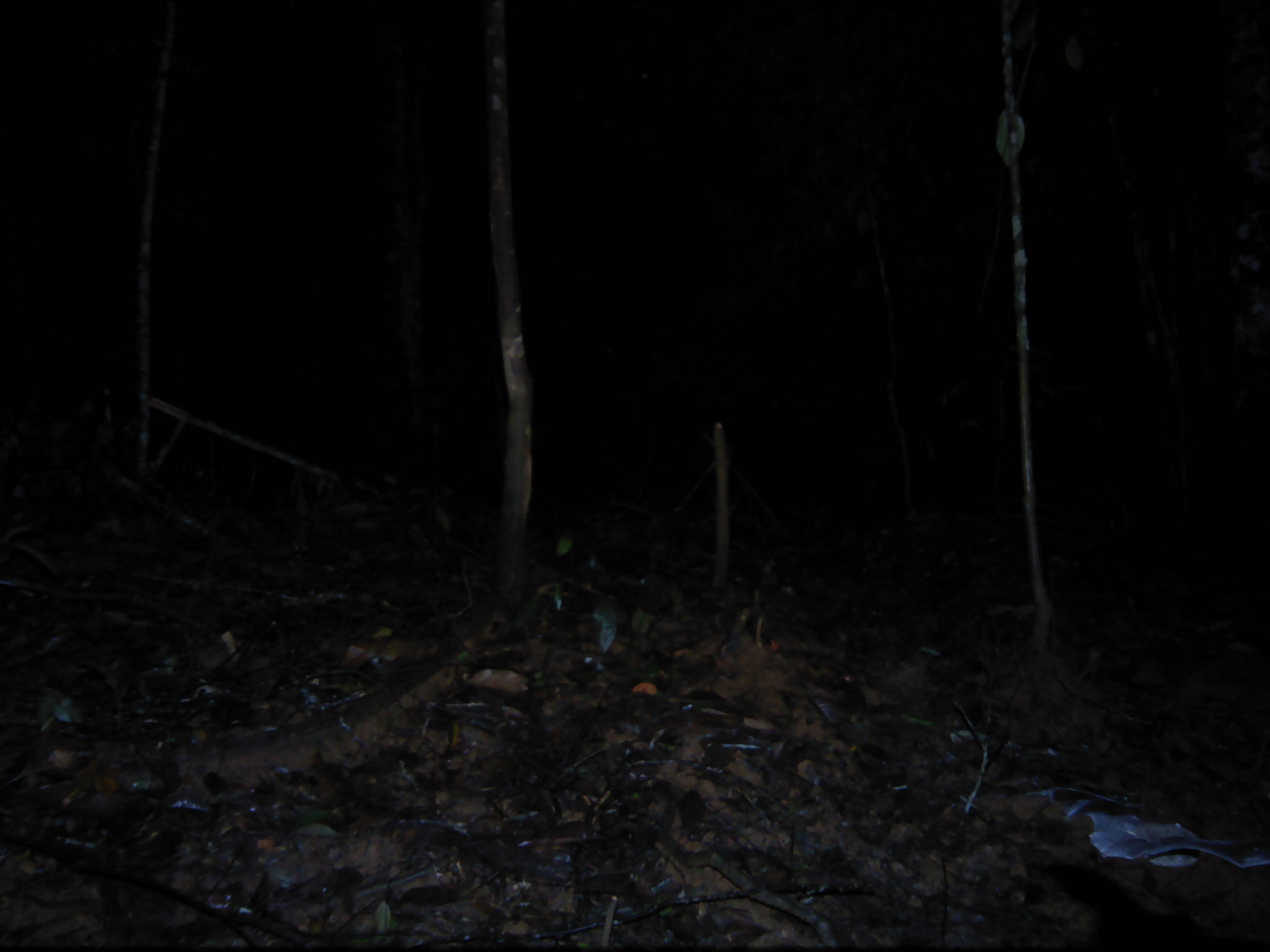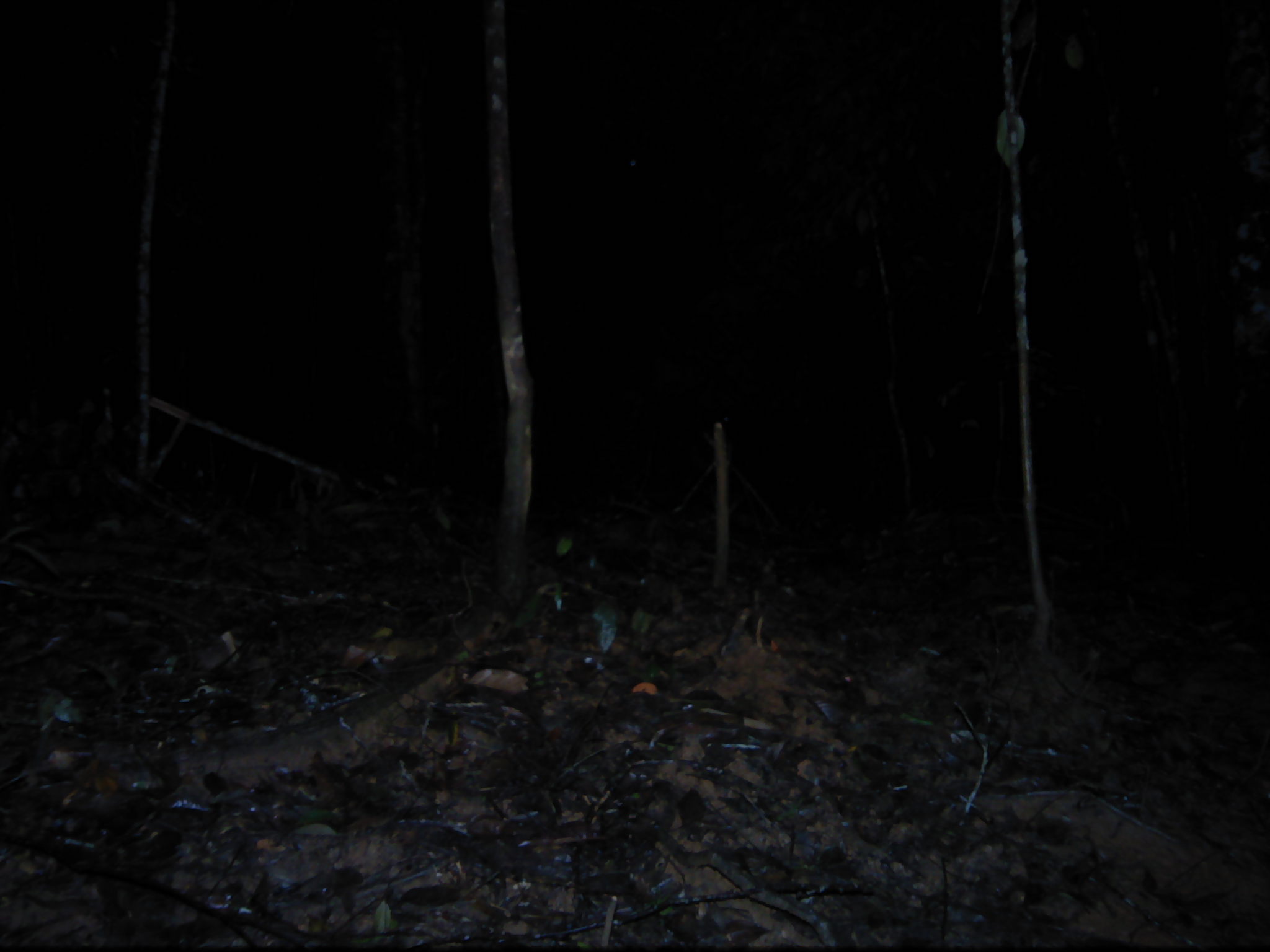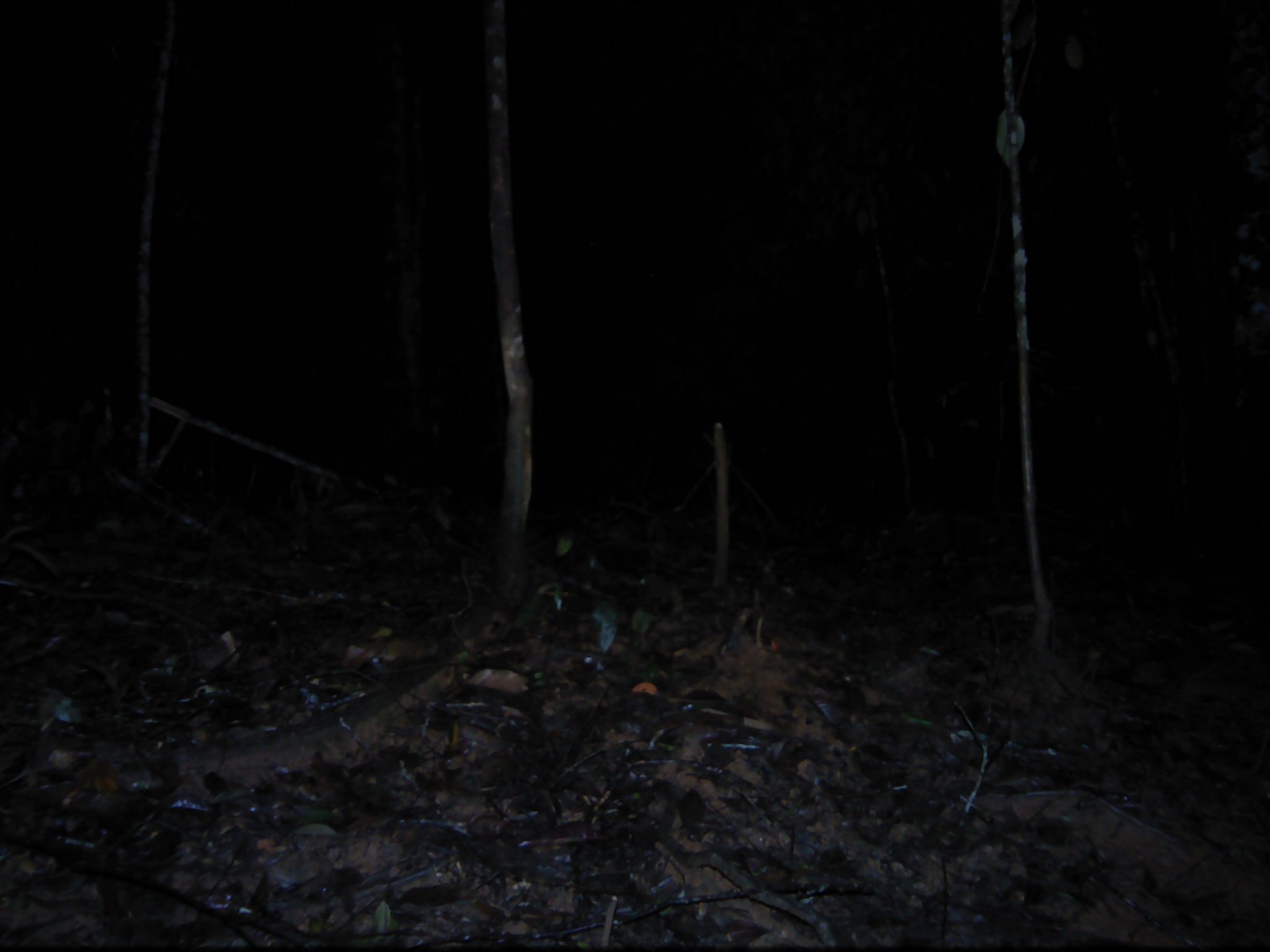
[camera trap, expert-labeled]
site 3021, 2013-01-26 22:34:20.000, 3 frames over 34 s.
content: unidentified animal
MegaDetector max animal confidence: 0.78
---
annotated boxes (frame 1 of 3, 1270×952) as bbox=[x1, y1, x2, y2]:
unknown: bbox=[1017, 774, 1268, 874]